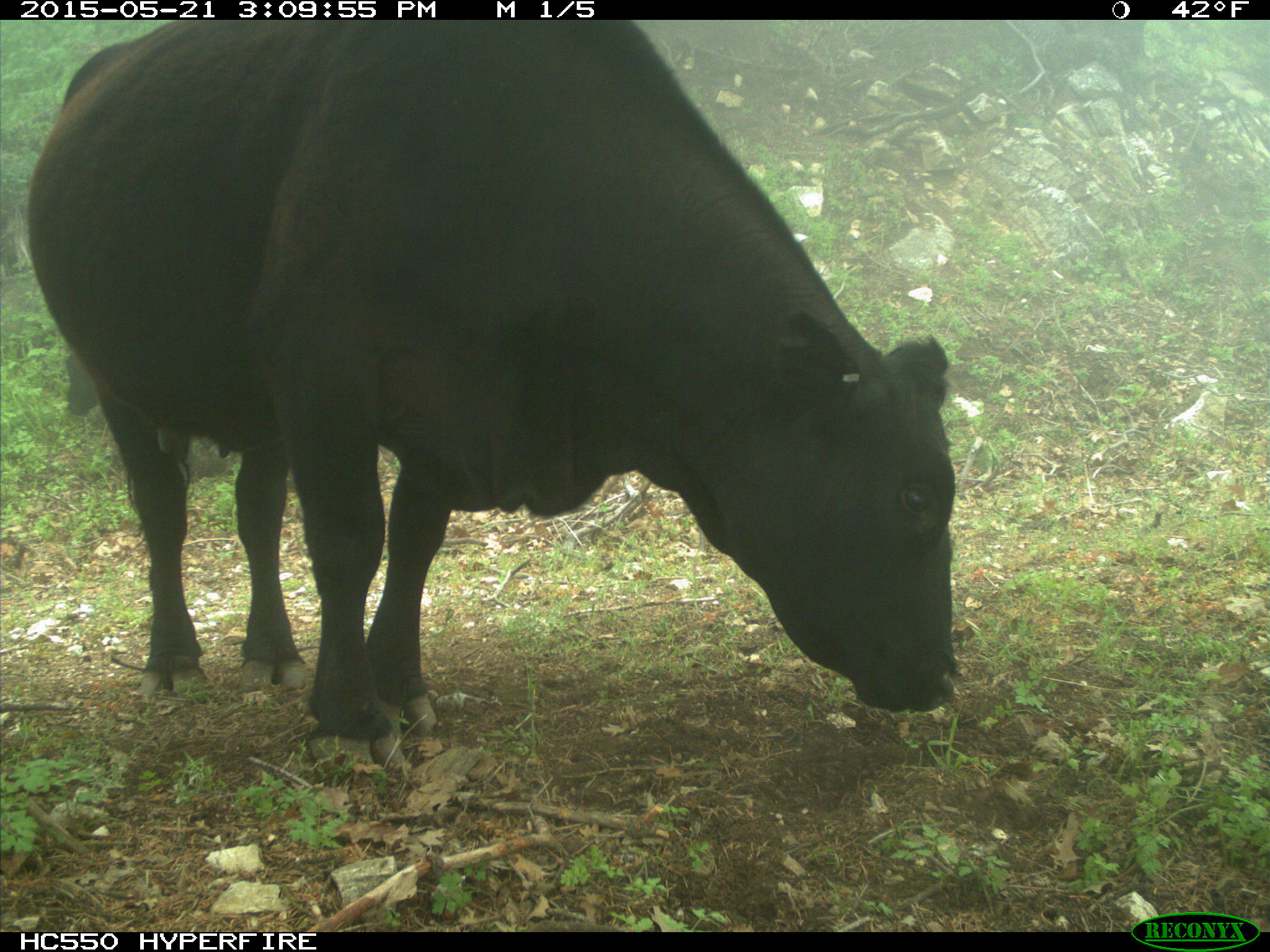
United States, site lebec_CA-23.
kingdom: Animalia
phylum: Chordata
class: Mammalia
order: Artiodactyla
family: Bovidae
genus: Bos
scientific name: Bos taurus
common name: domestic cow